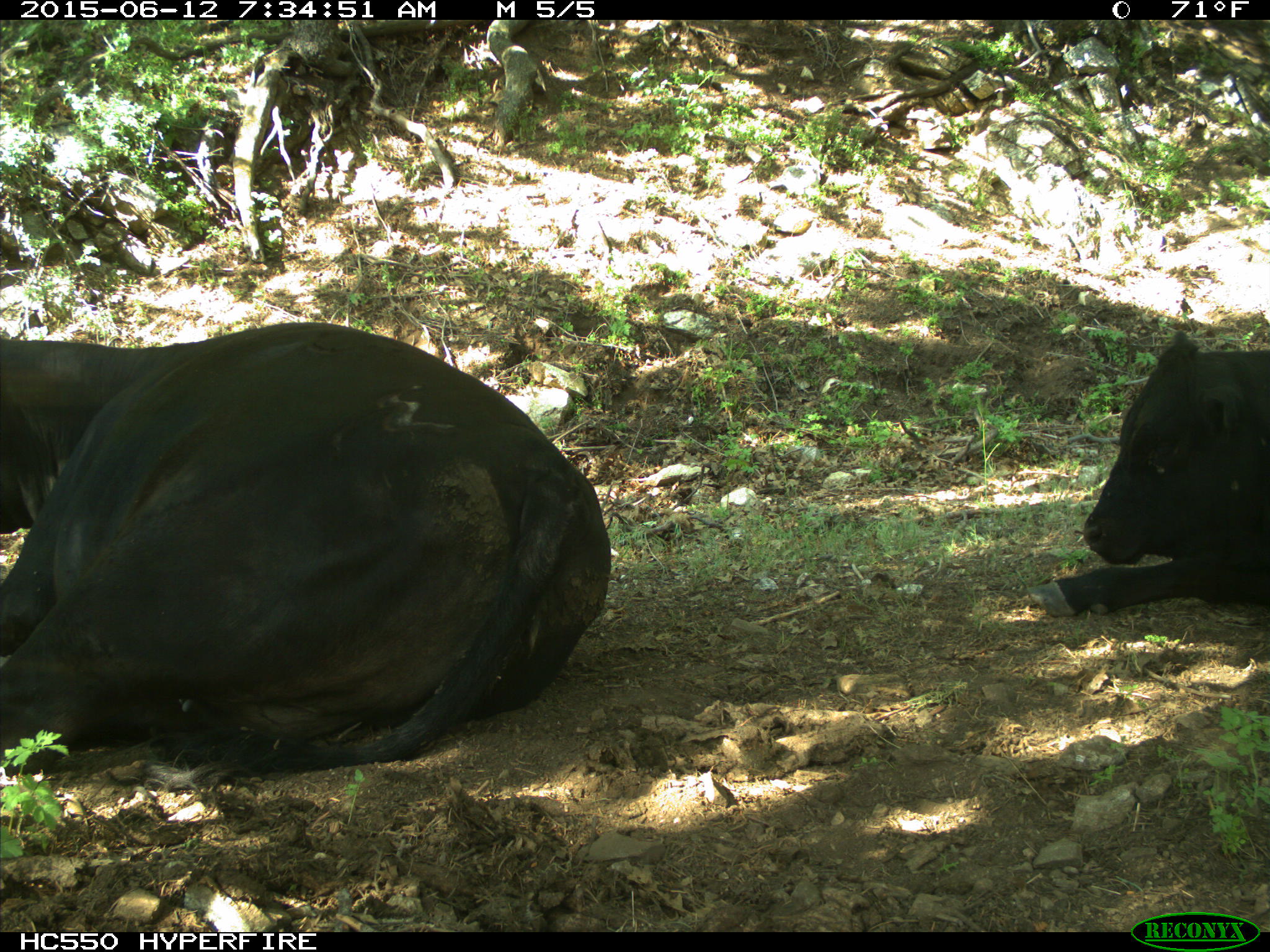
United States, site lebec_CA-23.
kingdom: Animalia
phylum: Chordata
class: Mammalia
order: Artiodactyla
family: Bovidae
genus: Bos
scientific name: Bos taurus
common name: domestic cow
Bos taurus (domestic cow).